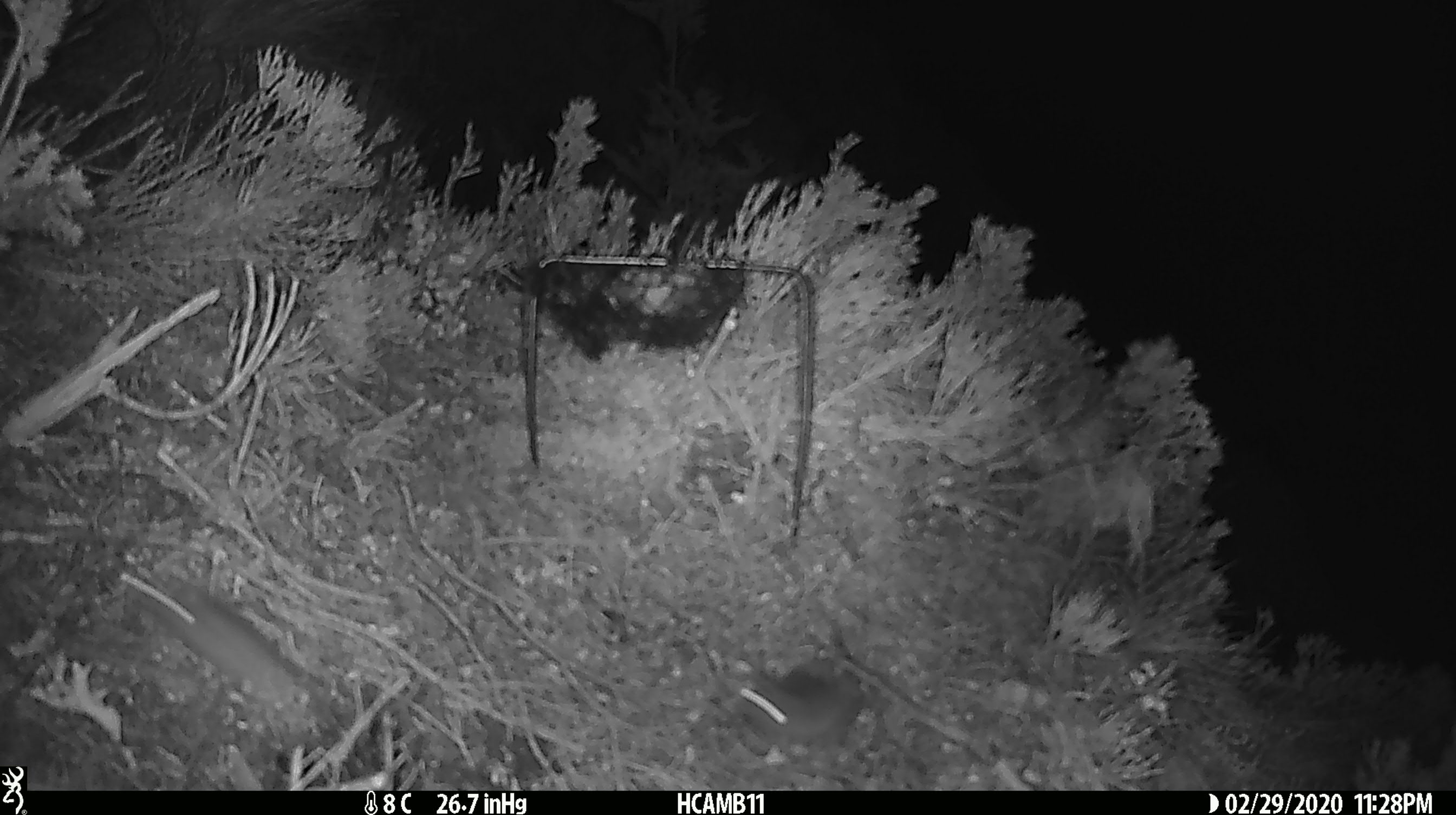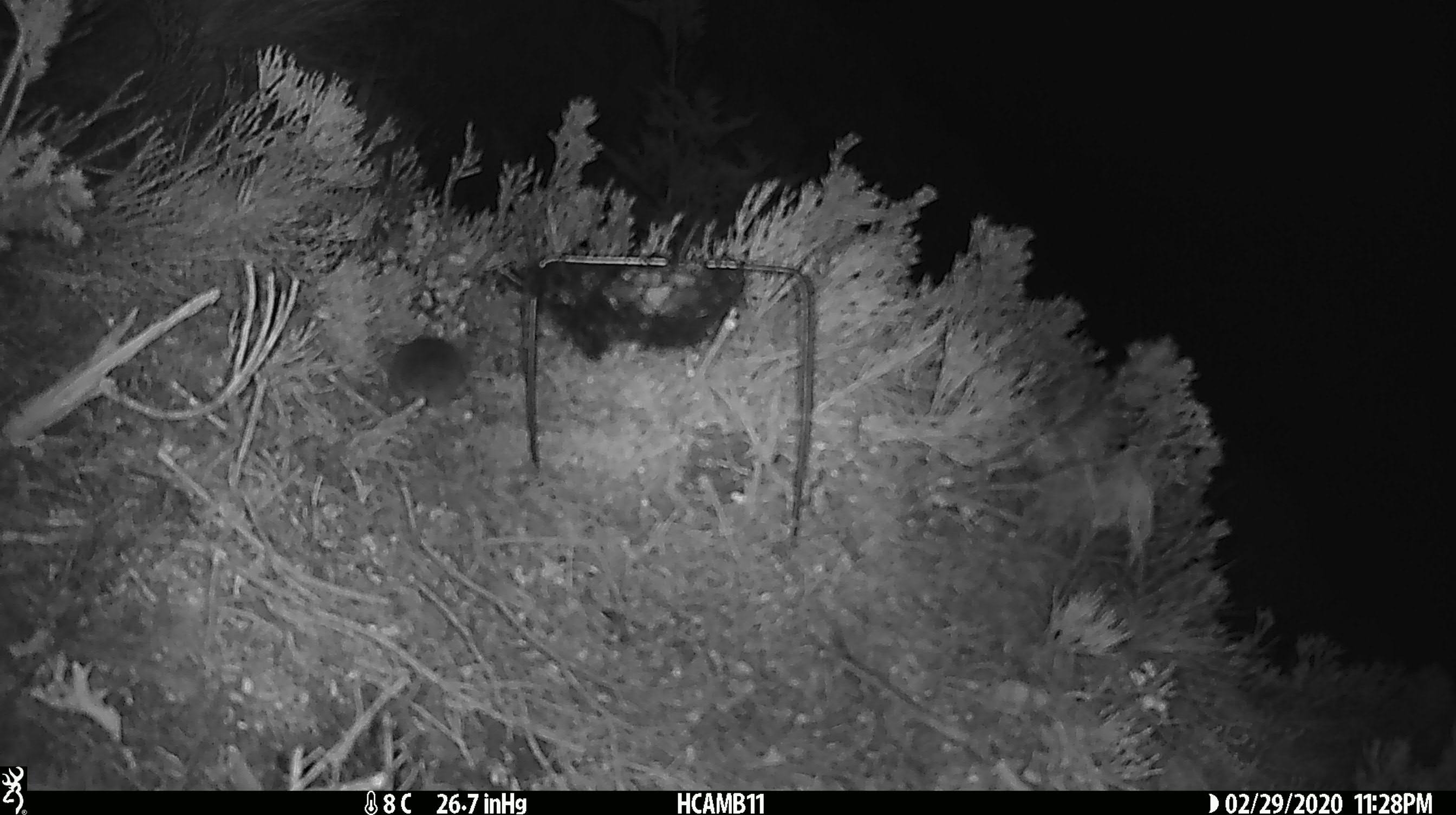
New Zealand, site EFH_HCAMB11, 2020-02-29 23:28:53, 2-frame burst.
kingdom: Animalia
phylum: Chordata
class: Mammalia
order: Rodentia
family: Muridae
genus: Mus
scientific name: Mus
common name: mouse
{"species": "mouse (Mus)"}